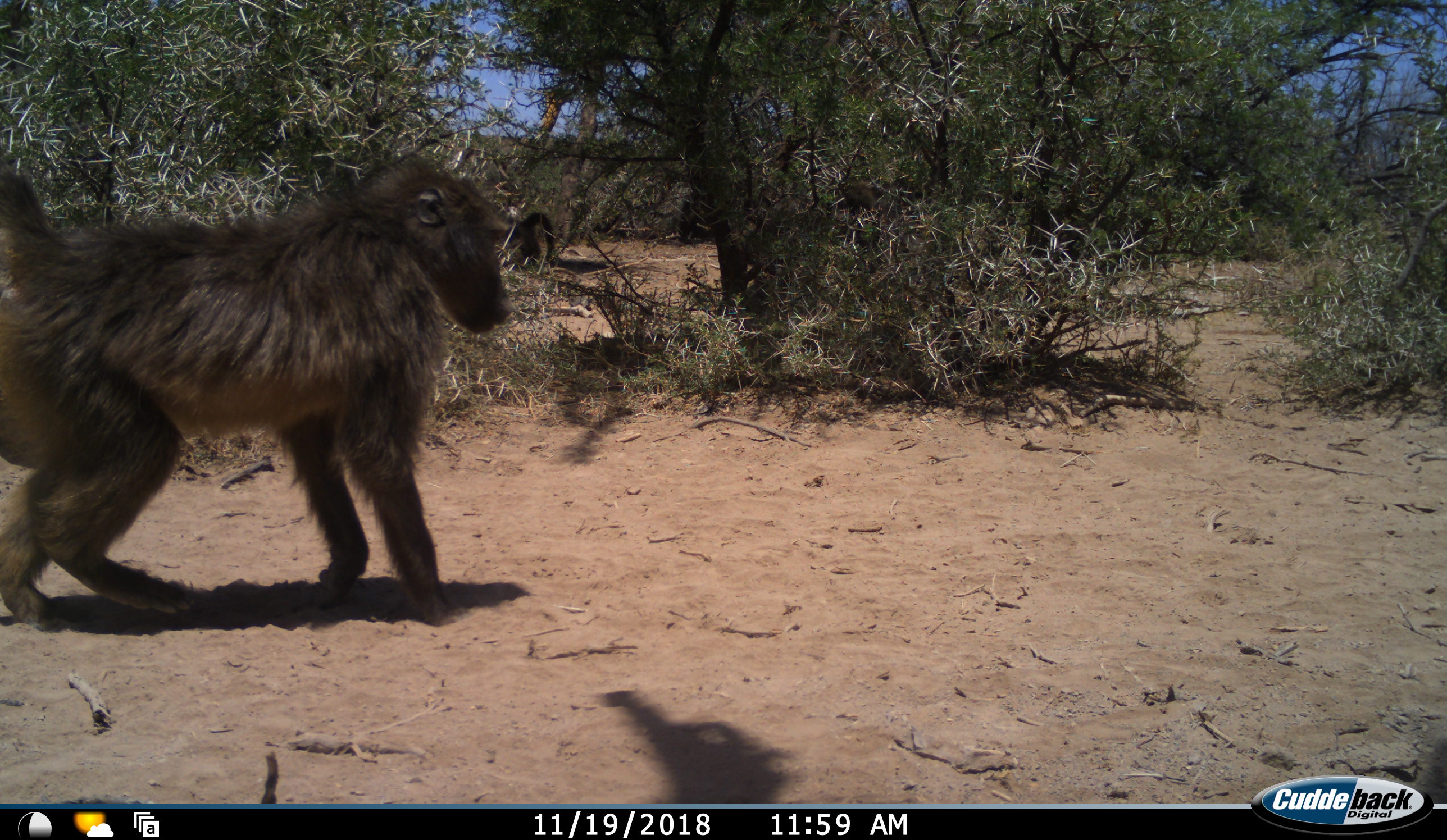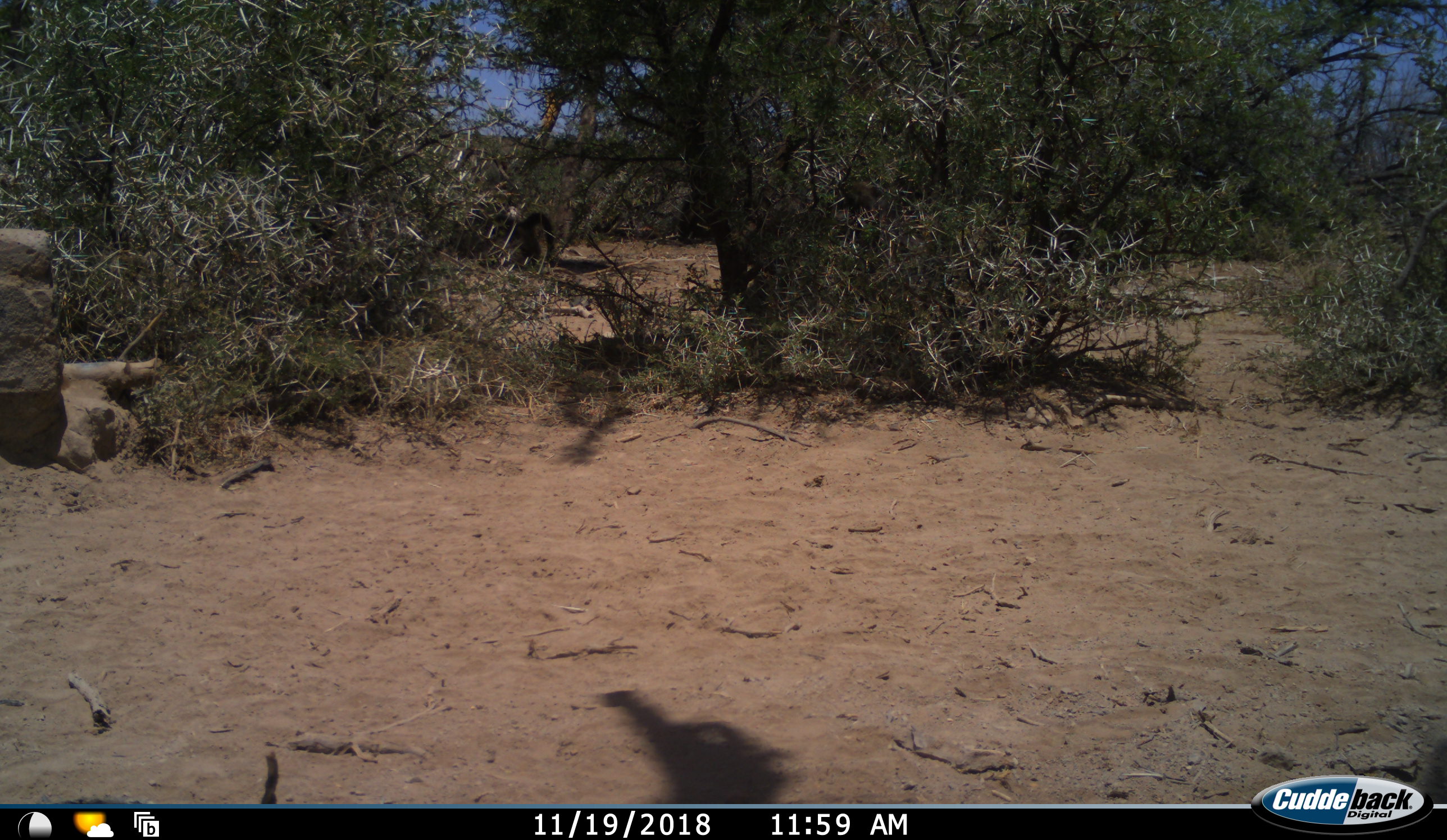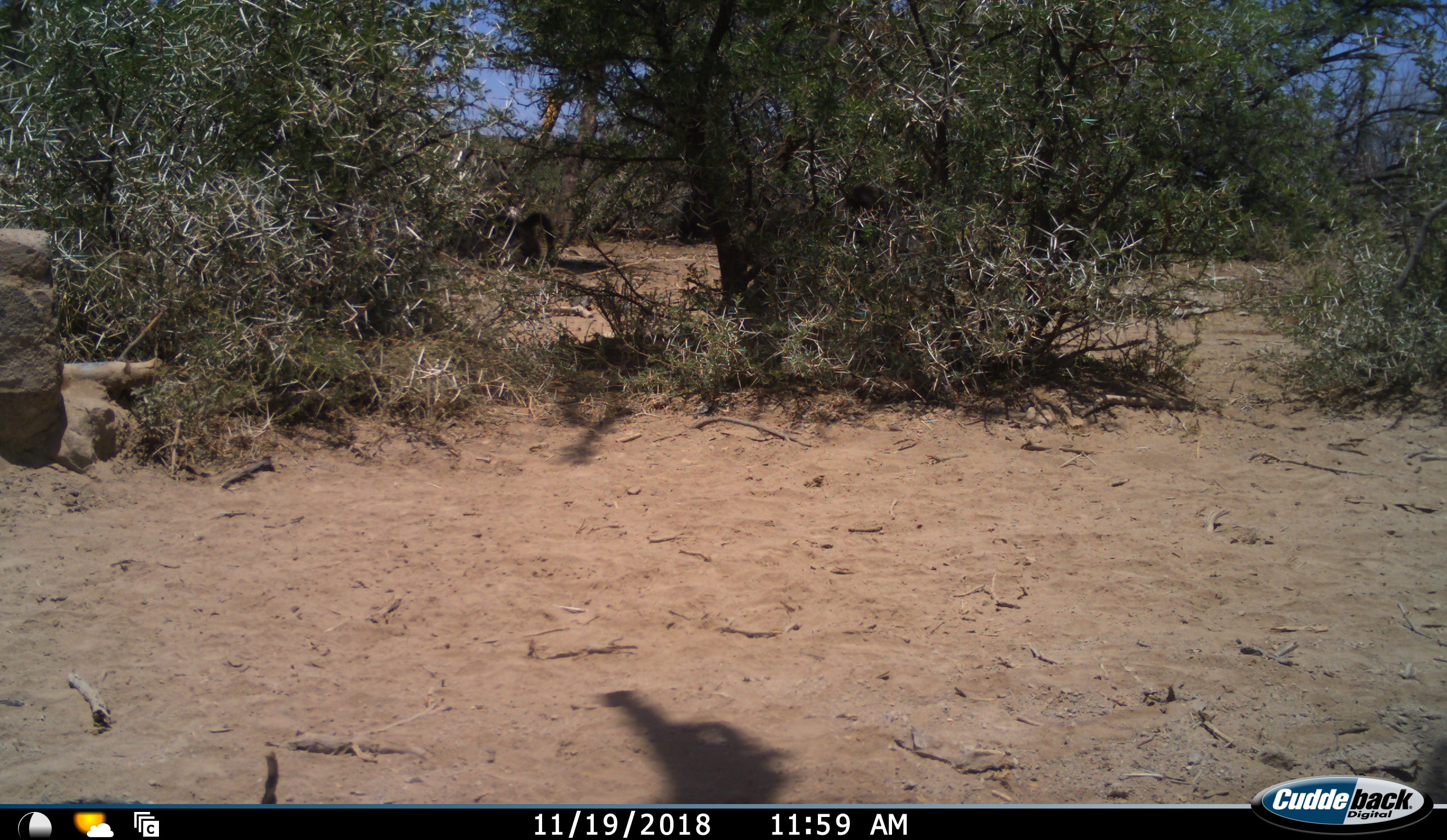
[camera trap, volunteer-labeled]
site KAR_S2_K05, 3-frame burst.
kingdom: Animalia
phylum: Chordata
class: Mammalia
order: Primates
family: Cercopithecidae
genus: Papio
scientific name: Papio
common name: baboon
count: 1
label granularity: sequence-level